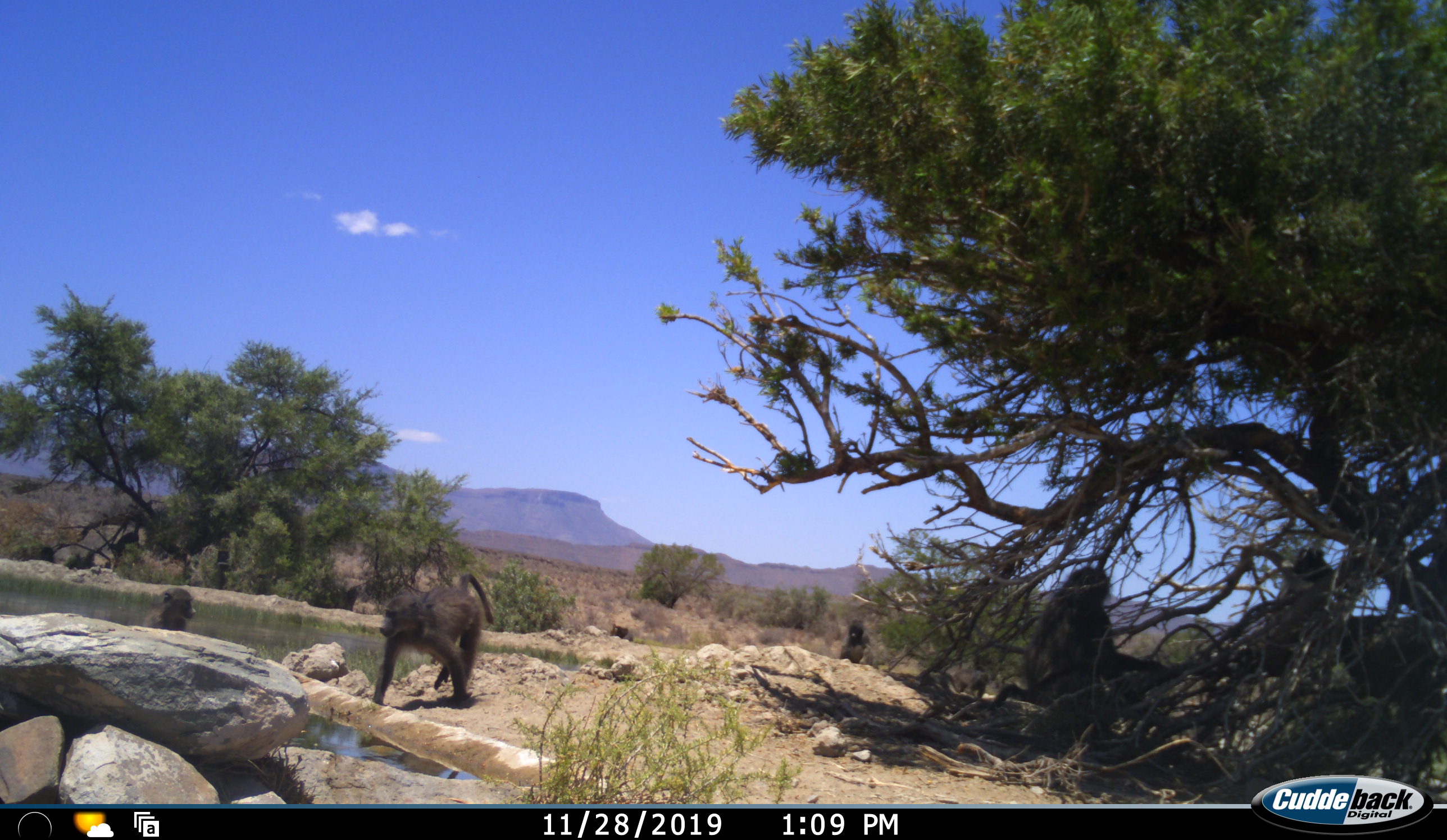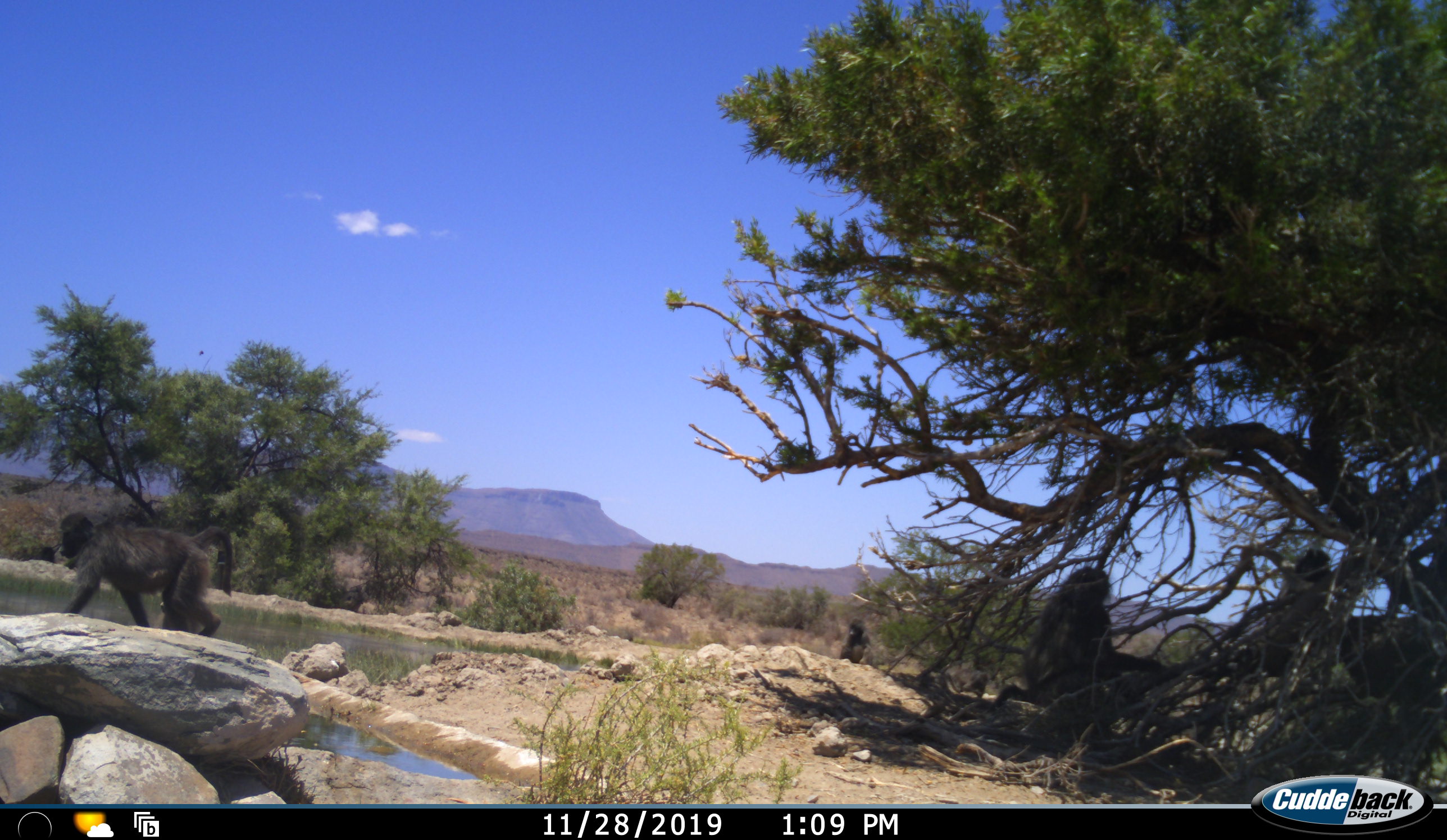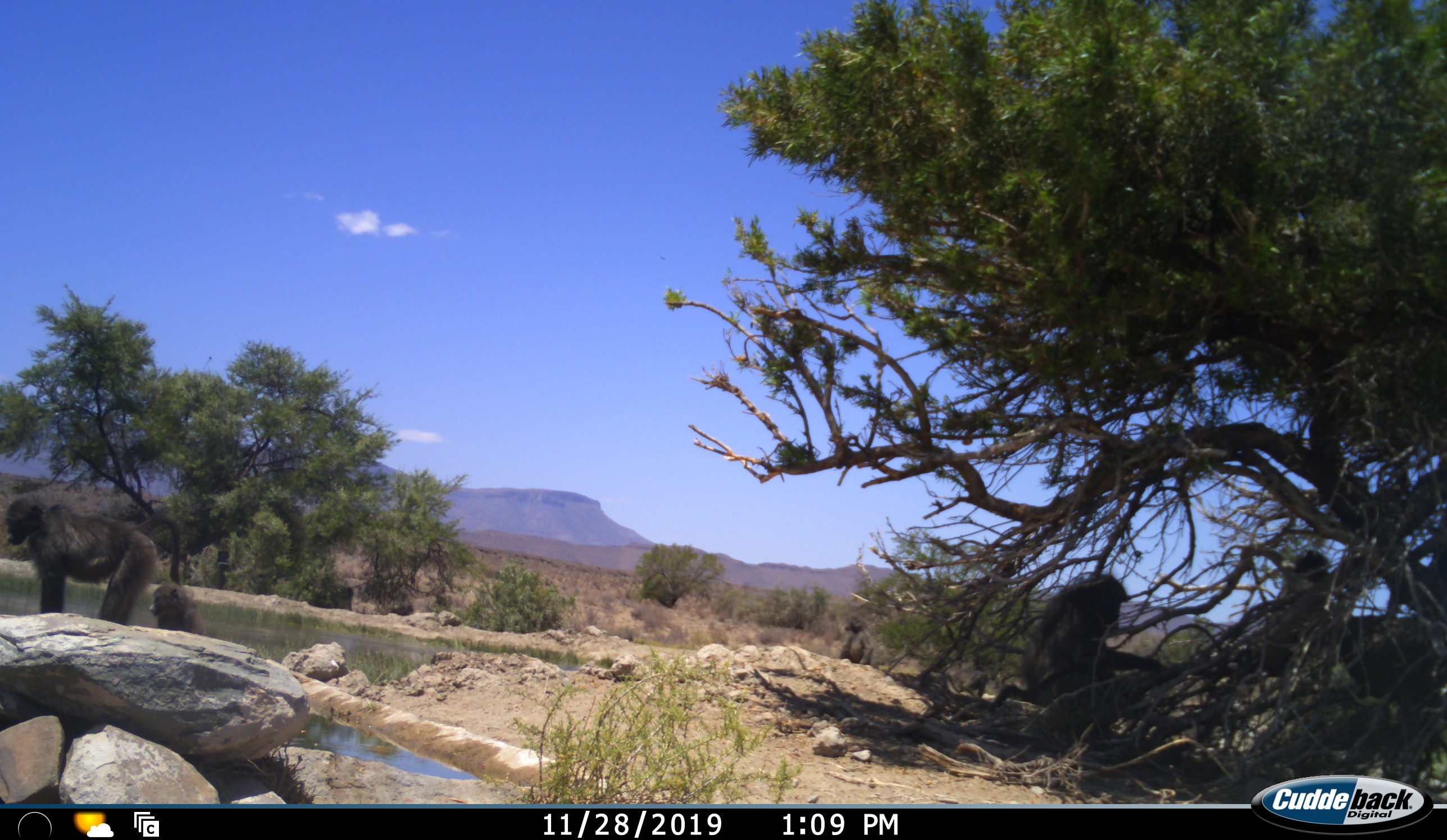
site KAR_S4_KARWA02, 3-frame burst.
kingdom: Animalia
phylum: Chordata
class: Mammalia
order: Primates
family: Cercopithecidae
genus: Papio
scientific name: Papio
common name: baboon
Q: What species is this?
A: Baboon (Papio).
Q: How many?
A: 7.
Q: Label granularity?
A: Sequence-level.